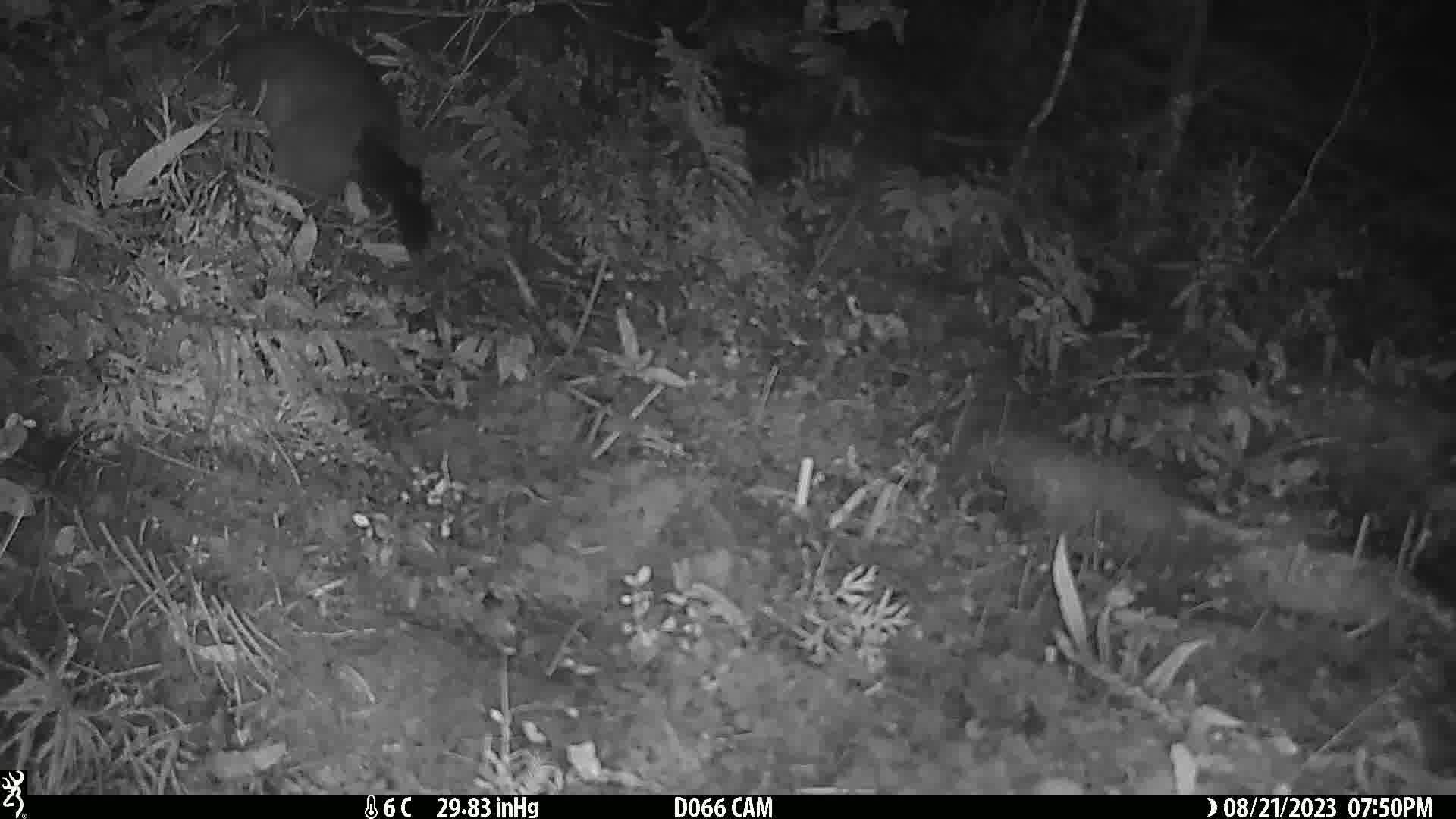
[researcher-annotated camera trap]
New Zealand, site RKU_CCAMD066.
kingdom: Animalia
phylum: Chordata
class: Mammalia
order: Diprotodontia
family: Phalangeridae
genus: Trichosurus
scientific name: Trichosurus vulpecula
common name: common brushtail possum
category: possum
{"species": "possum (common brushtail possum) (Trichosurus vulpecula)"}